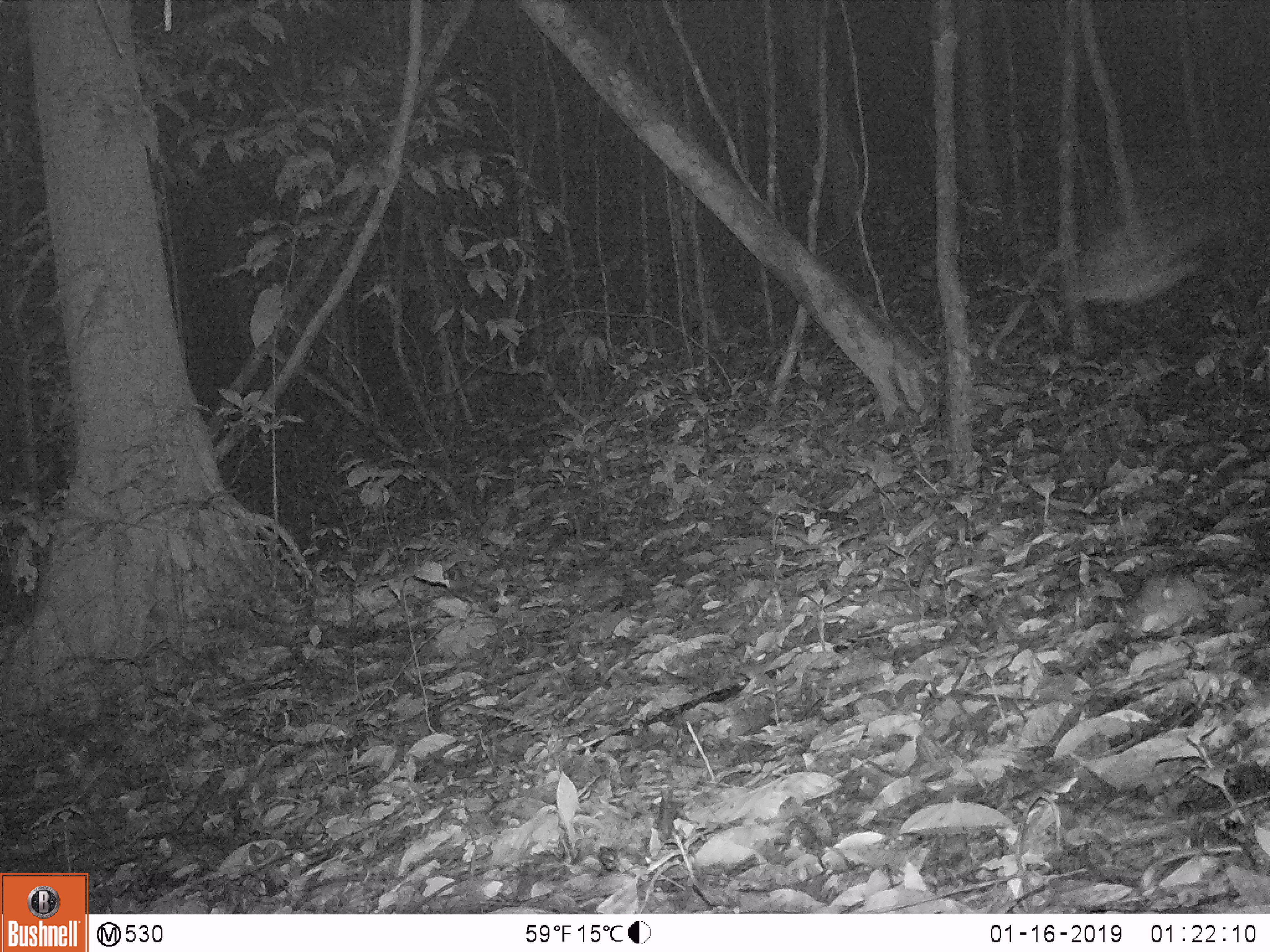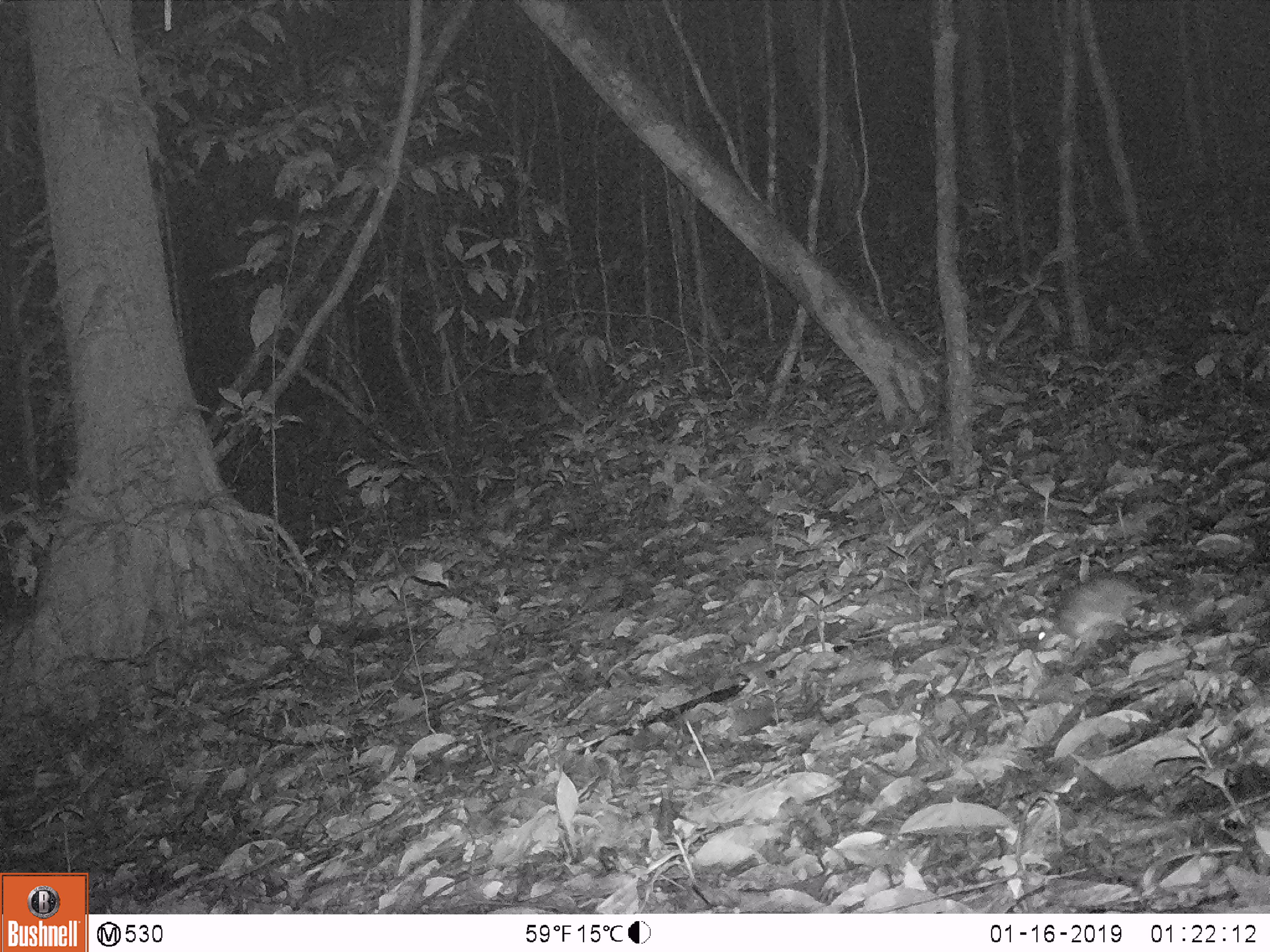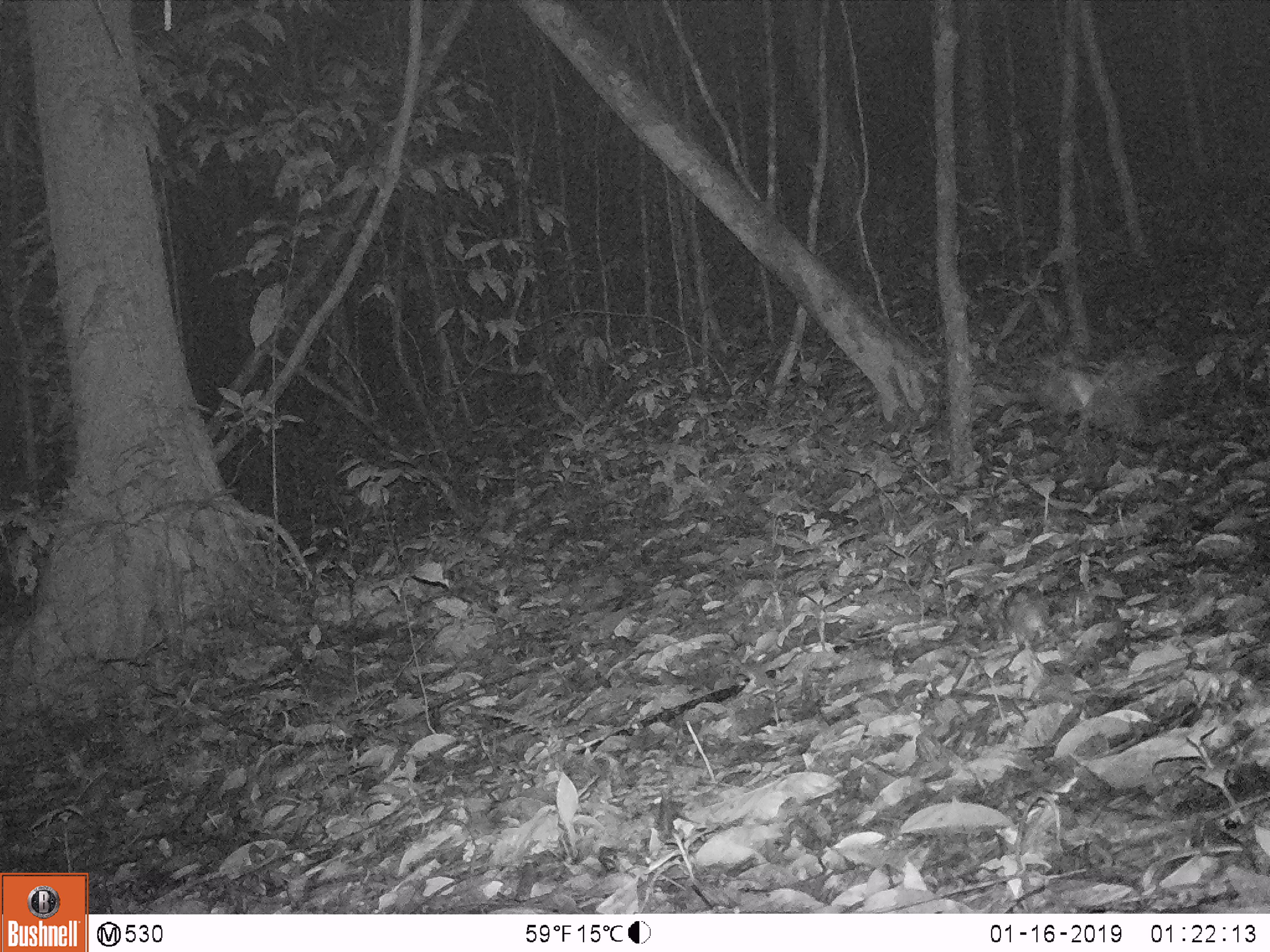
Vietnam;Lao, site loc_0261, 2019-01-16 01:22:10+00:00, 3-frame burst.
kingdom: Animalia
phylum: Chordata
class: Mammalia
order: Rodentia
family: Muridae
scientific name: Muridae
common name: old-world mice and rats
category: unidentified murid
Unidentified murid (old-world mice and rats) (Muridae). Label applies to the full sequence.